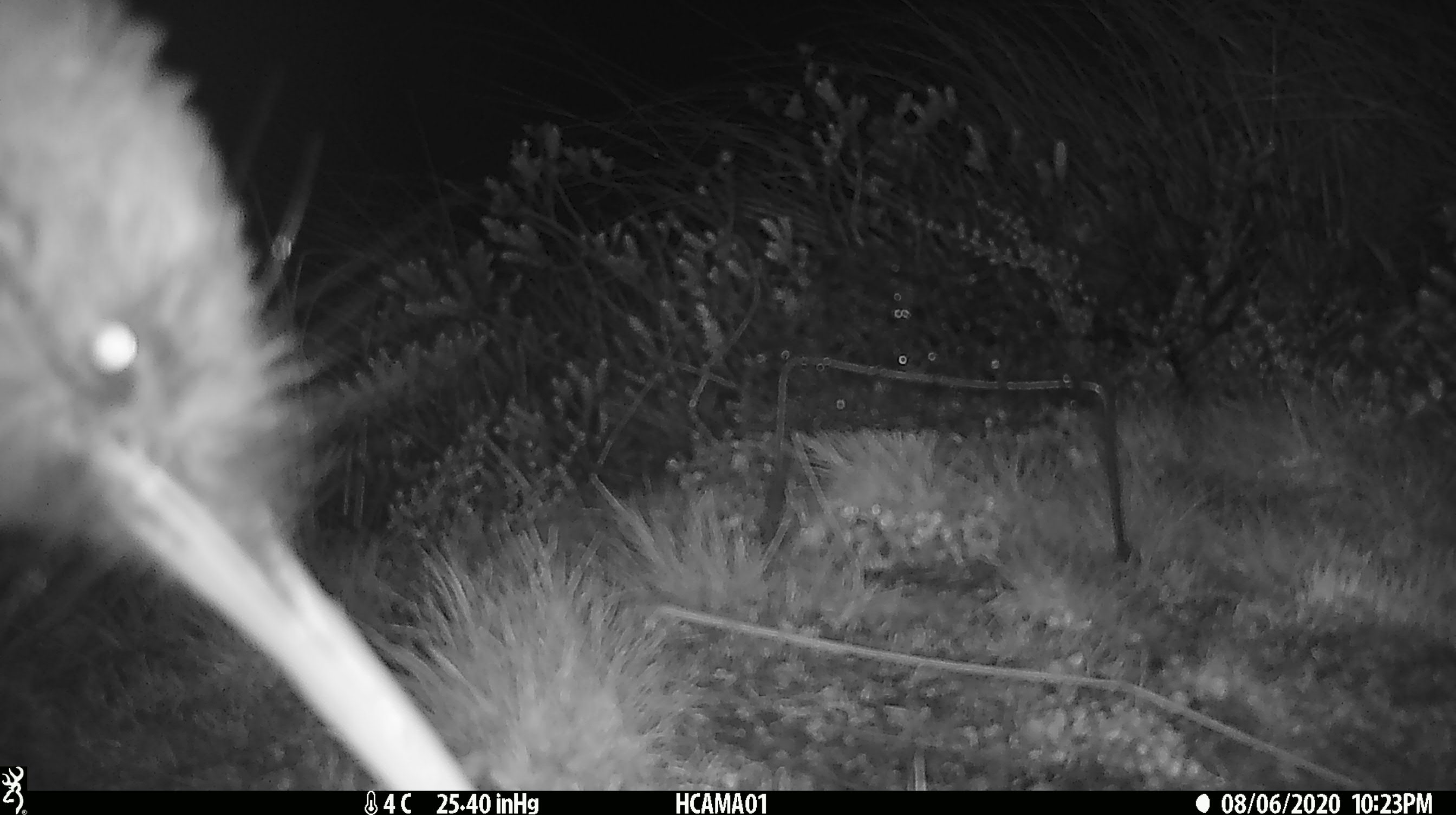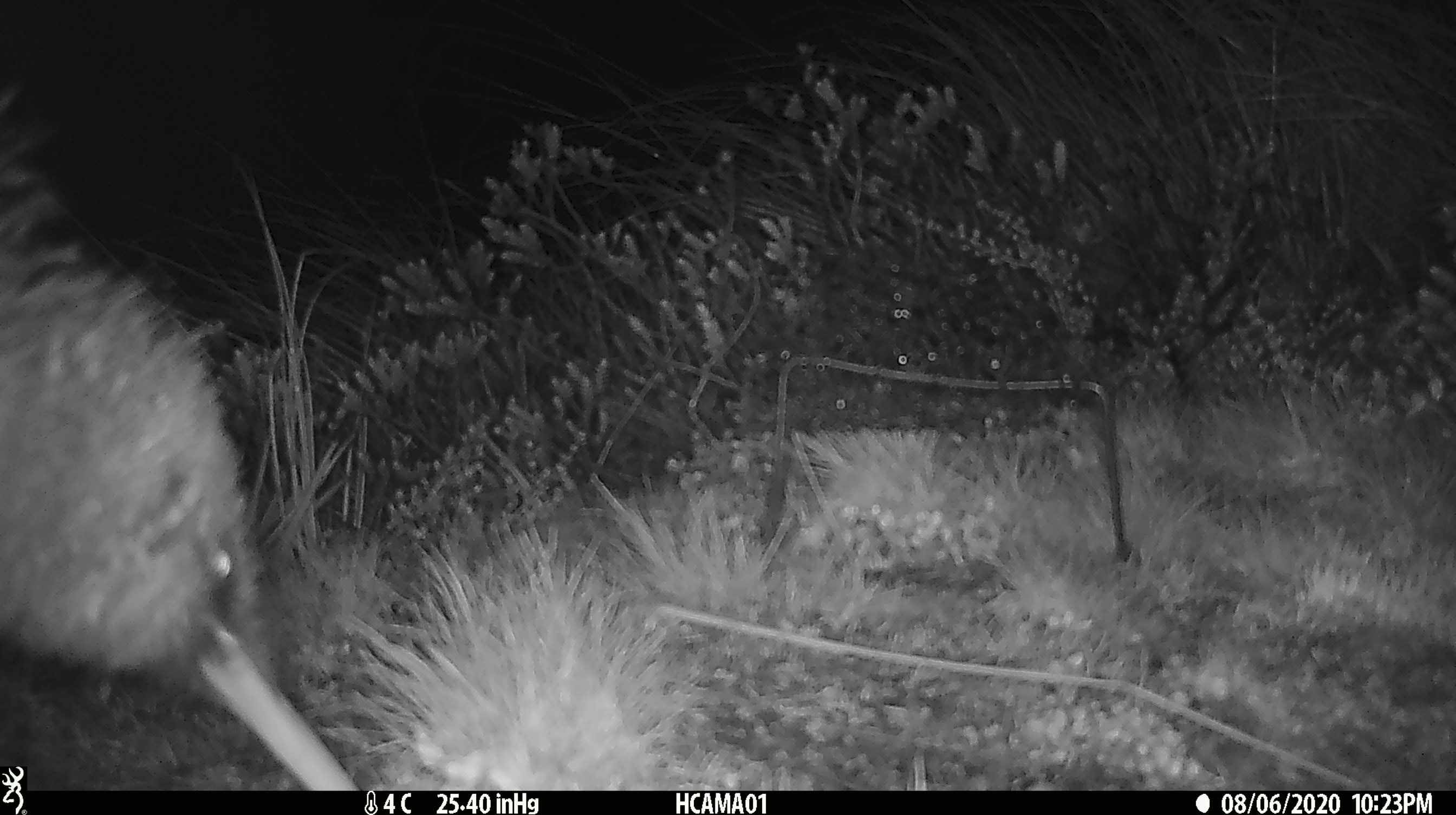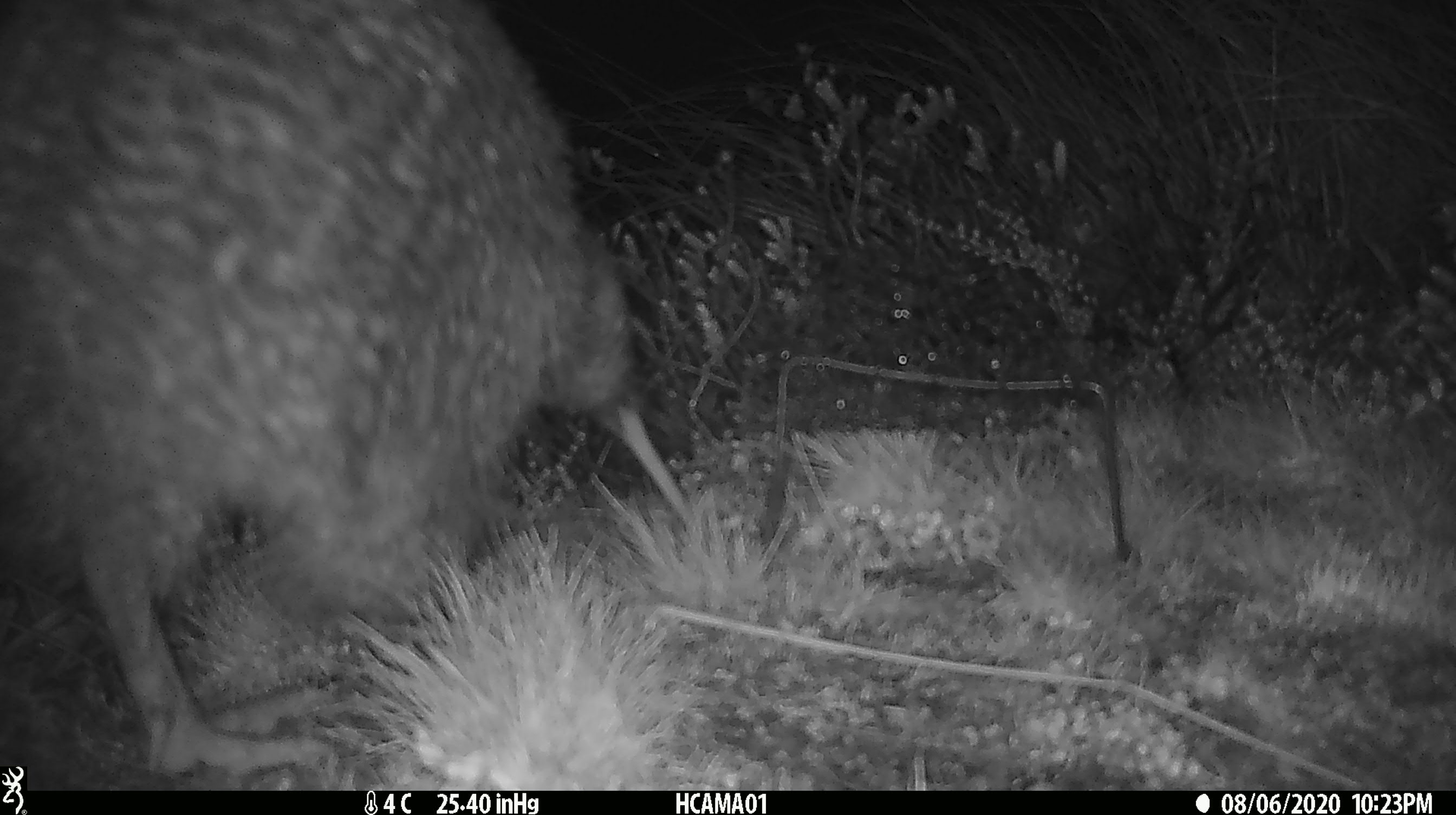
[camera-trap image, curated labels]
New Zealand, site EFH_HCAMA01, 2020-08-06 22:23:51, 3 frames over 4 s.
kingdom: Animalia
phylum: Chordata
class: Aves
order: Apterygiformes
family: Apterygidae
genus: Apteryx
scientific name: Apteryx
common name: kiwi